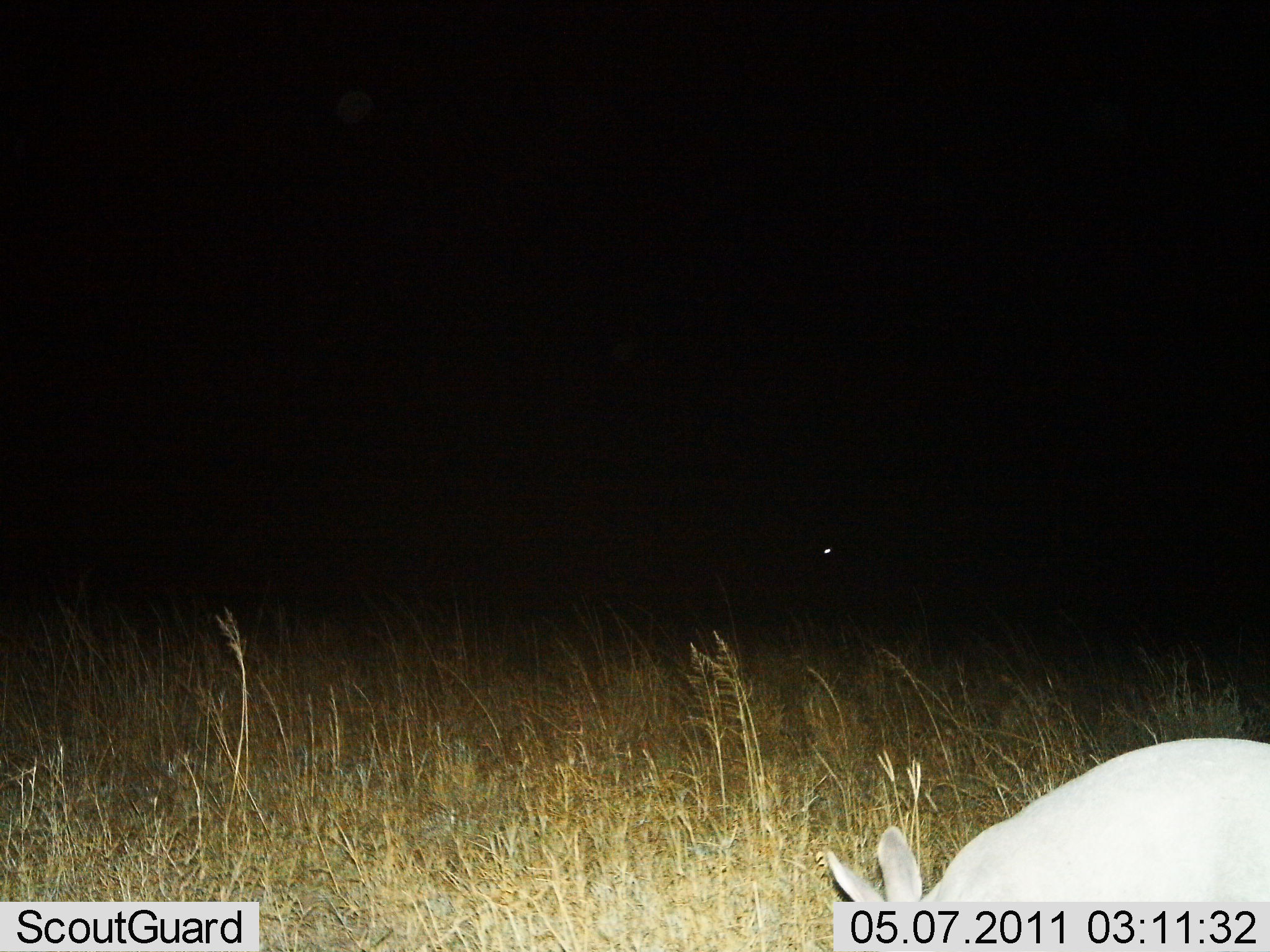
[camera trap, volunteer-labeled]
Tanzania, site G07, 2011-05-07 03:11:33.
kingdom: Animalia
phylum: Chordata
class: Mammalia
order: Lagomorpha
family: Leporidae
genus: Lepus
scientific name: Lepus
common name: hare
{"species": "hare (Lepus)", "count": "1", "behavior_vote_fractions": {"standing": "20%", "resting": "0%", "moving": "0%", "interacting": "0%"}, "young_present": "0%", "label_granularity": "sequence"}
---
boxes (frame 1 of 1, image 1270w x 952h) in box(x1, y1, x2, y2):
animal: box(816, 735, 1270, 952)